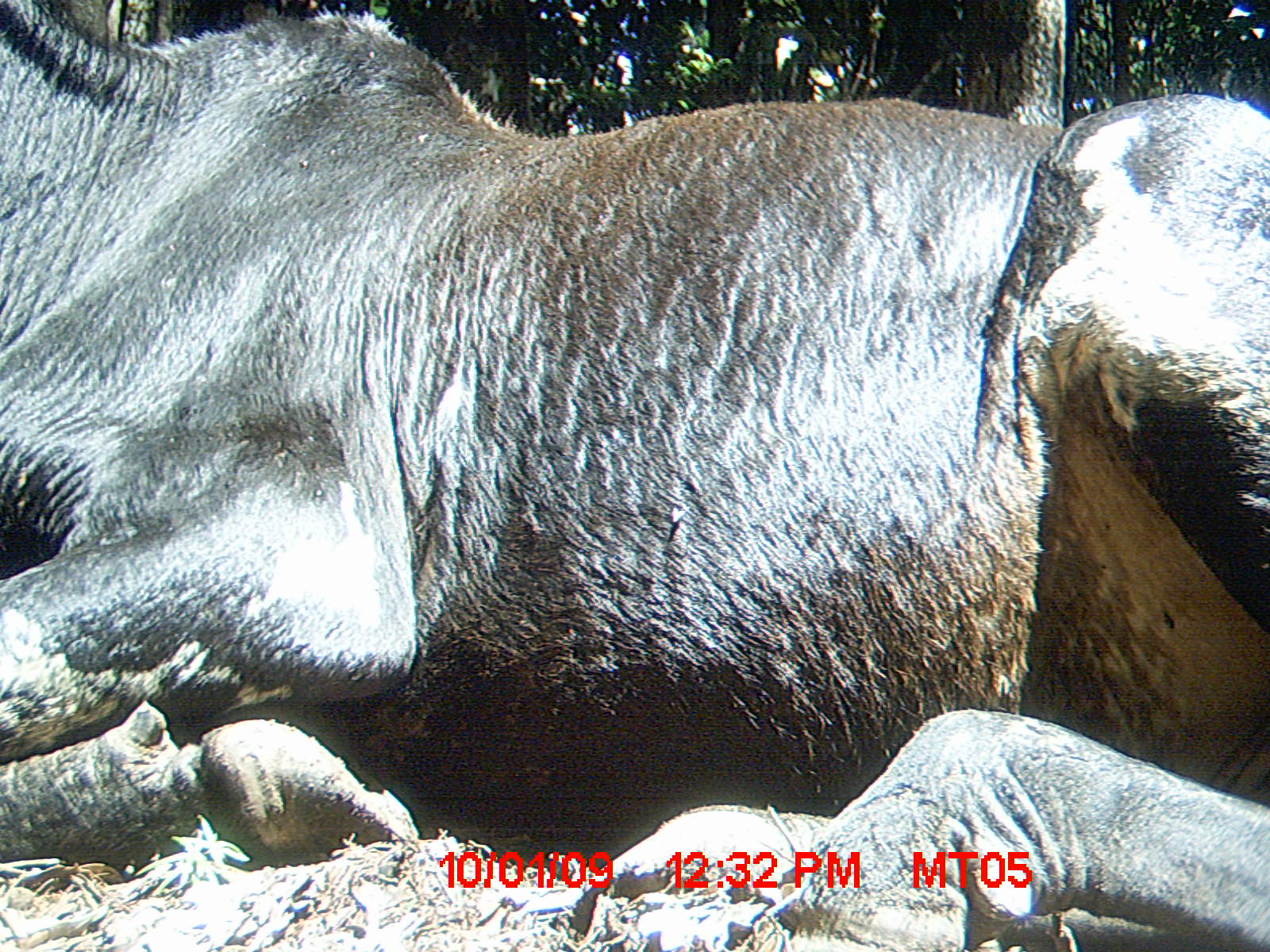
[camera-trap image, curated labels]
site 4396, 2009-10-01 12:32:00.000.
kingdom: Animalia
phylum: Chordata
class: Mammalia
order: Artiodactyla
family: Bovidae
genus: Bos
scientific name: Bos taurus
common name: domestic cattle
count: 3